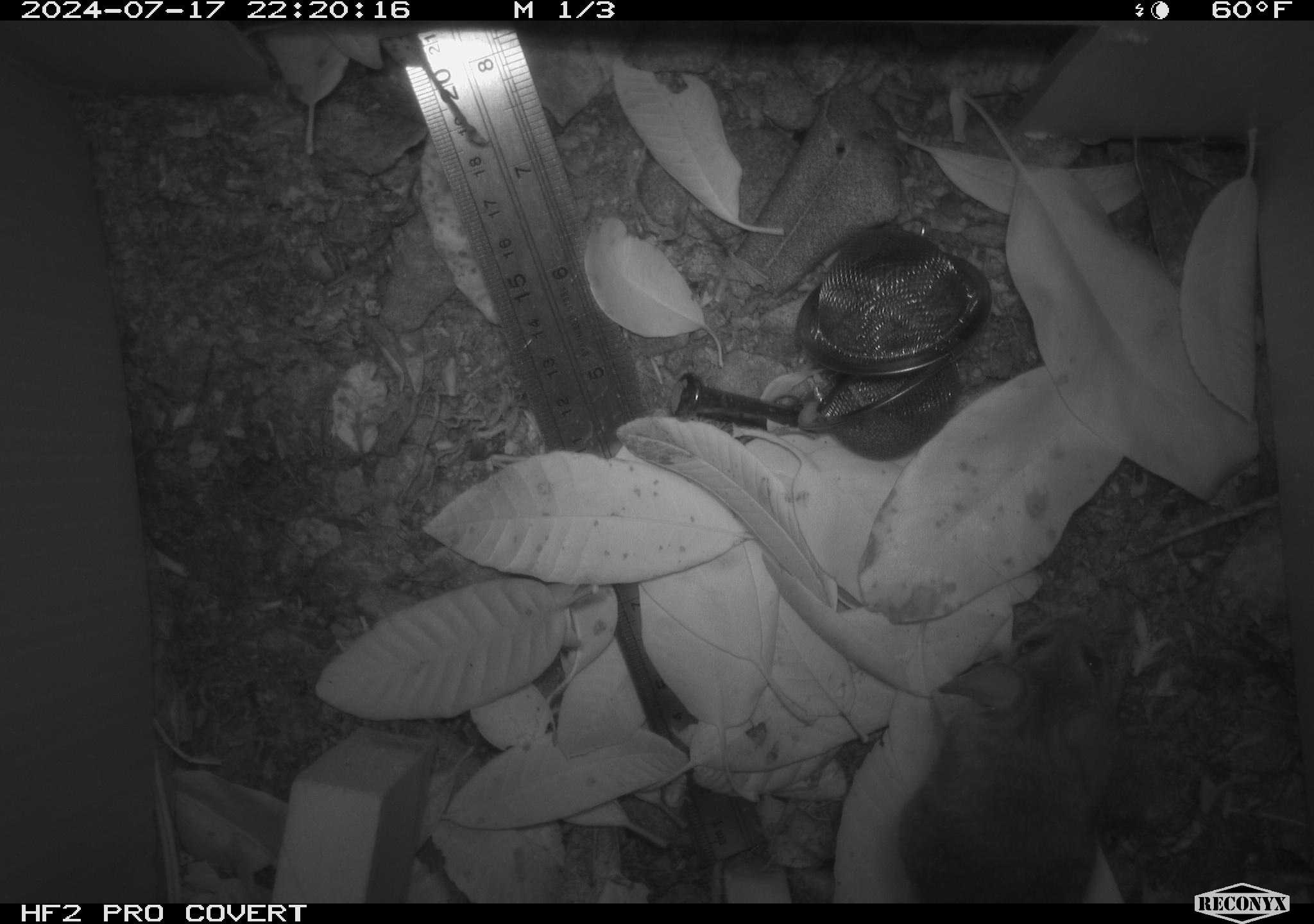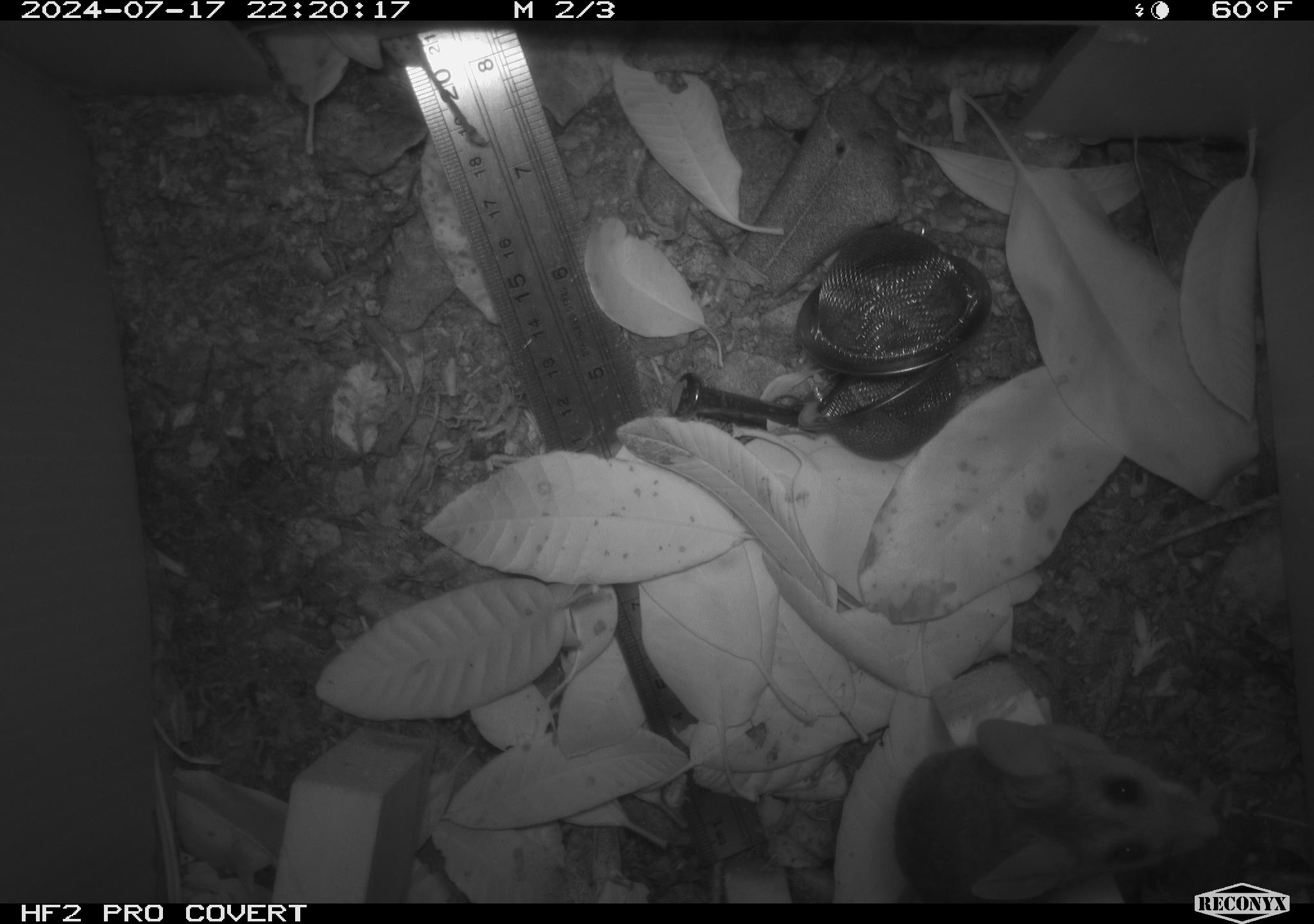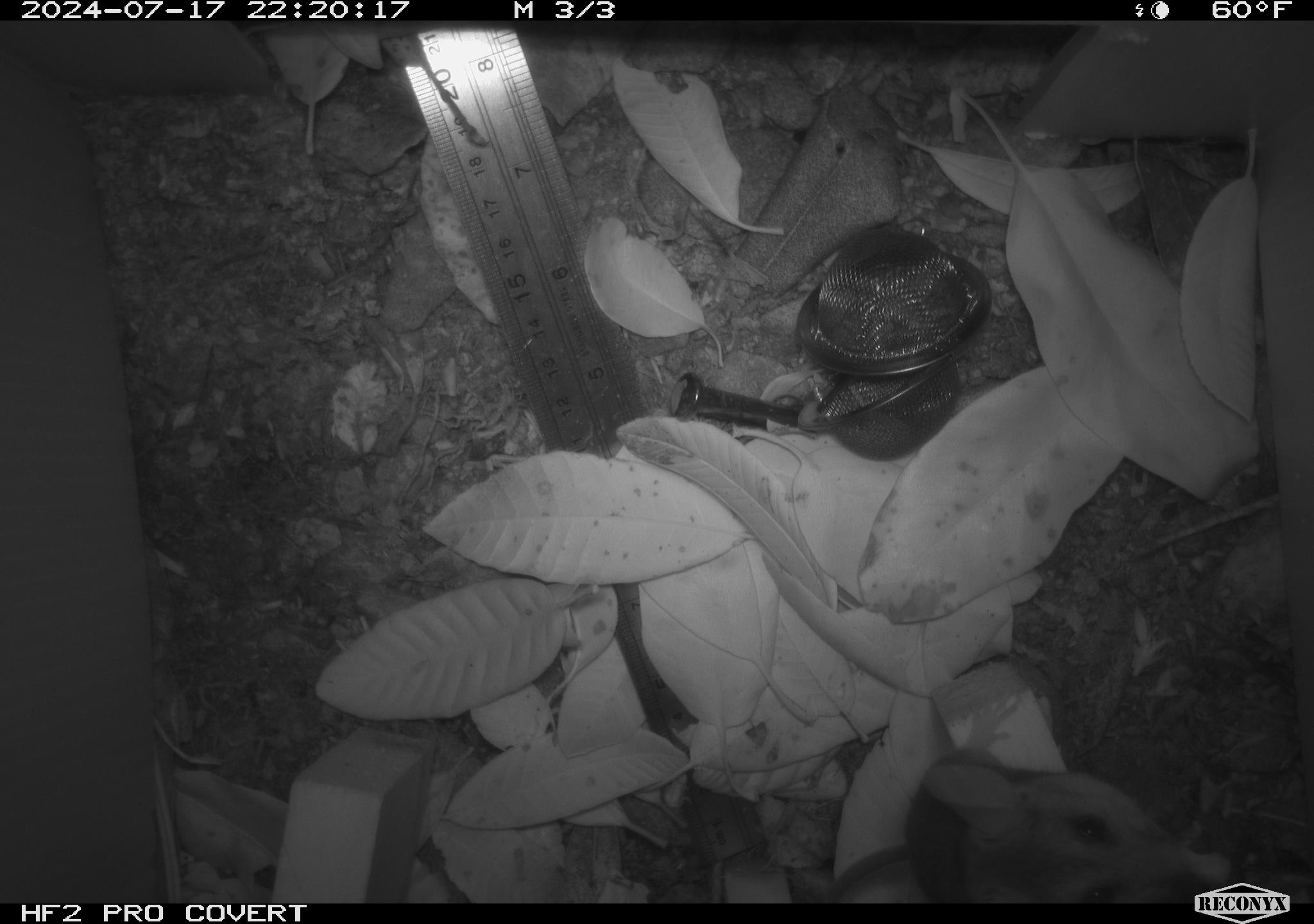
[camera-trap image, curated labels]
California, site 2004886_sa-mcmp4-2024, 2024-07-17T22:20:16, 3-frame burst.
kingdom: Animalia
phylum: Chordata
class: Mammalia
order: Rodentia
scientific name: Rodentia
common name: mouse species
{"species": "mouse species (Rodentia)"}